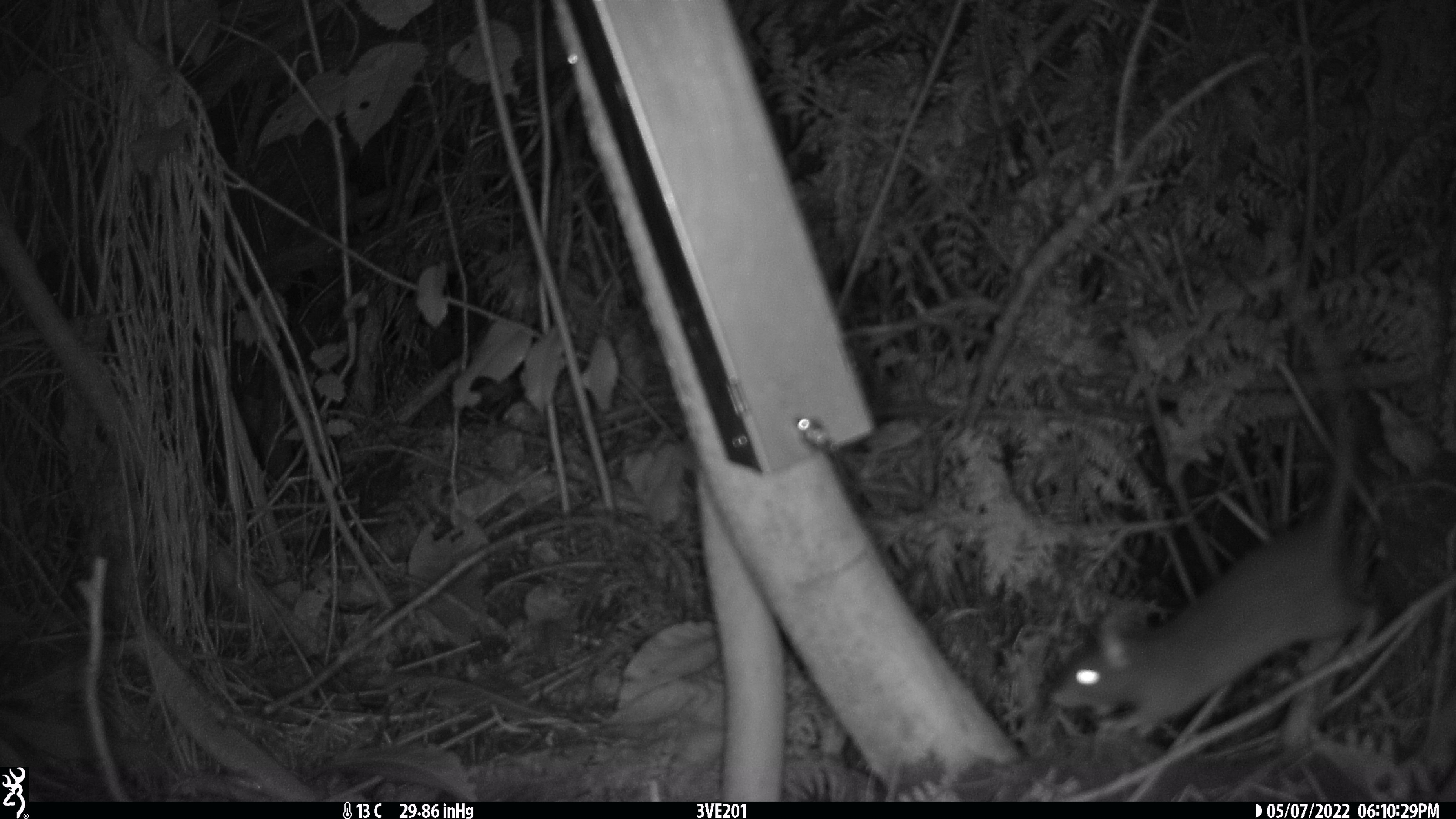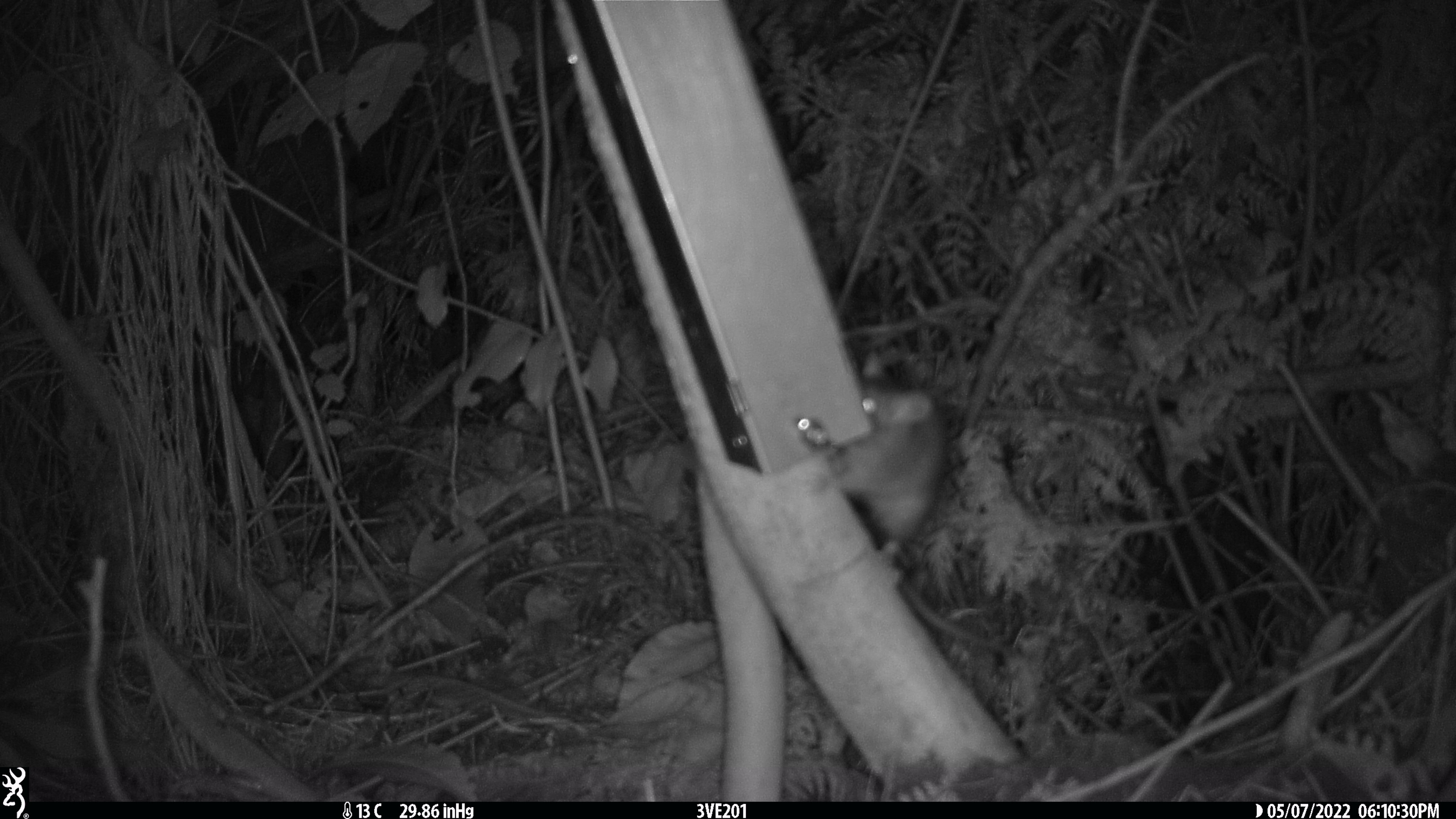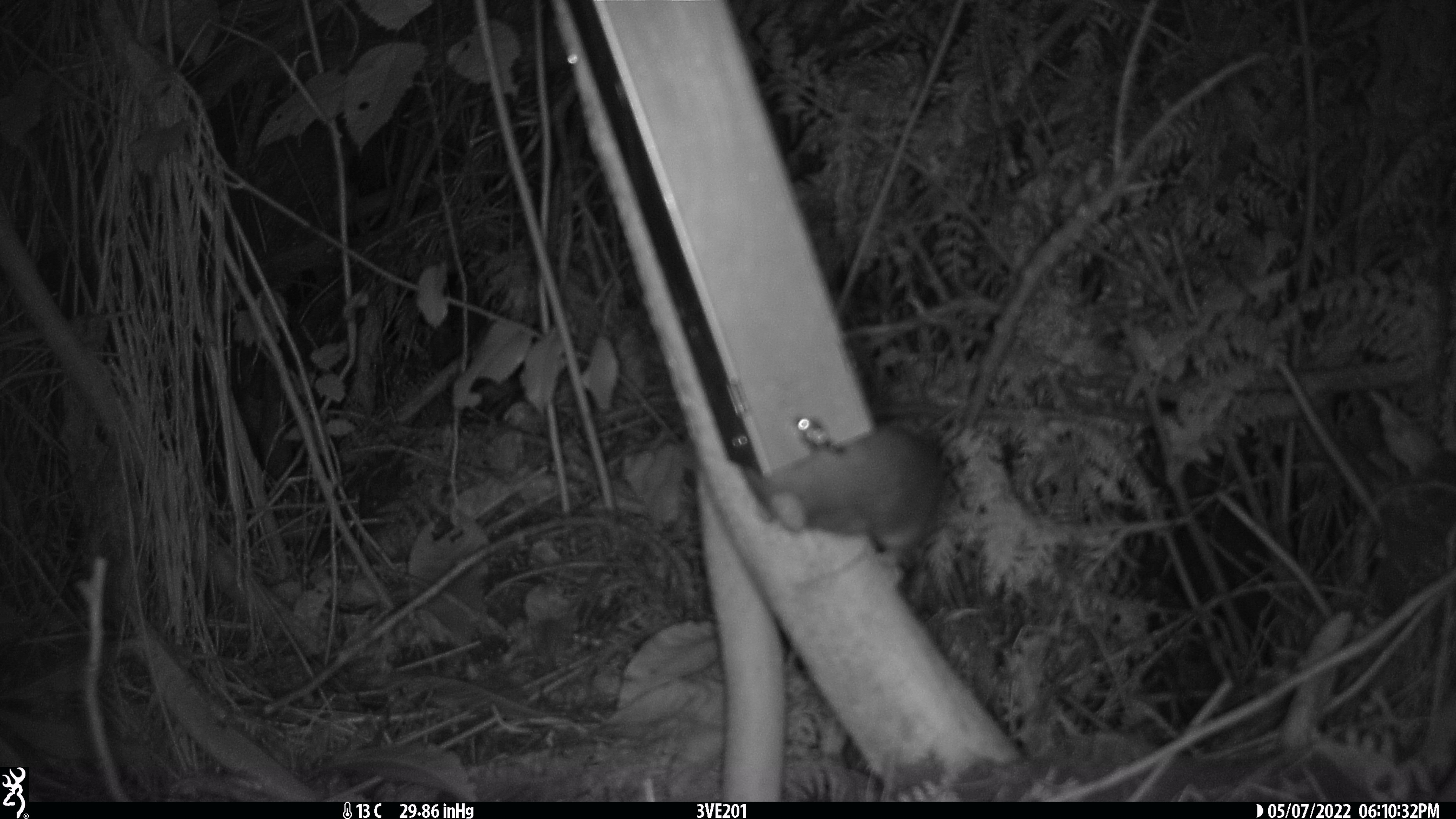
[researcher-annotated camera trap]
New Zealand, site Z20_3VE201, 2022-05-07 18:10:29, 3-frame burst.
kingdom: Animalia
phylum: Chordata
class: Mammalia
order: Rodentia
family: Muridae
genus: Rattus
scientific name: Rattus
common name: rat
Rat (Rattus).